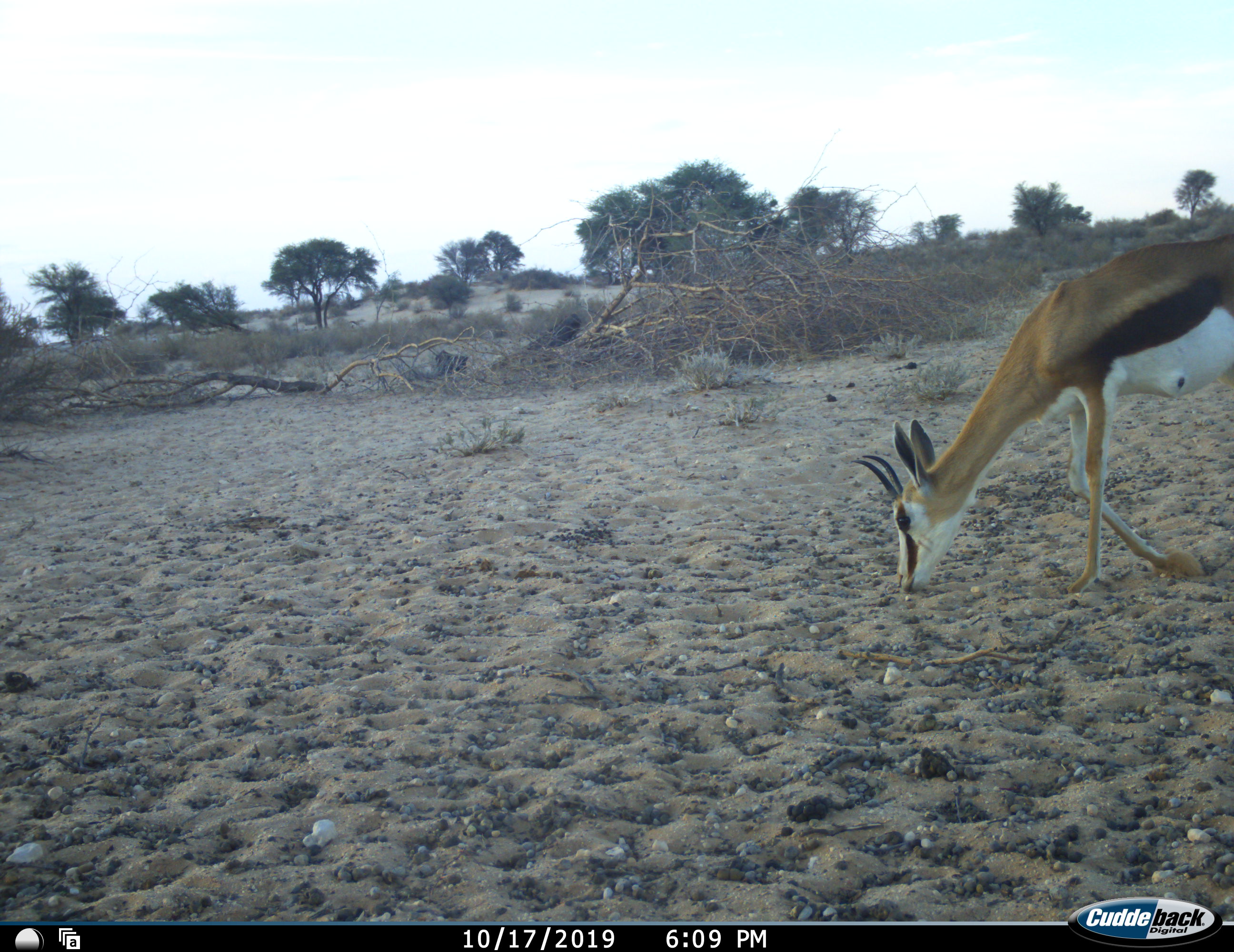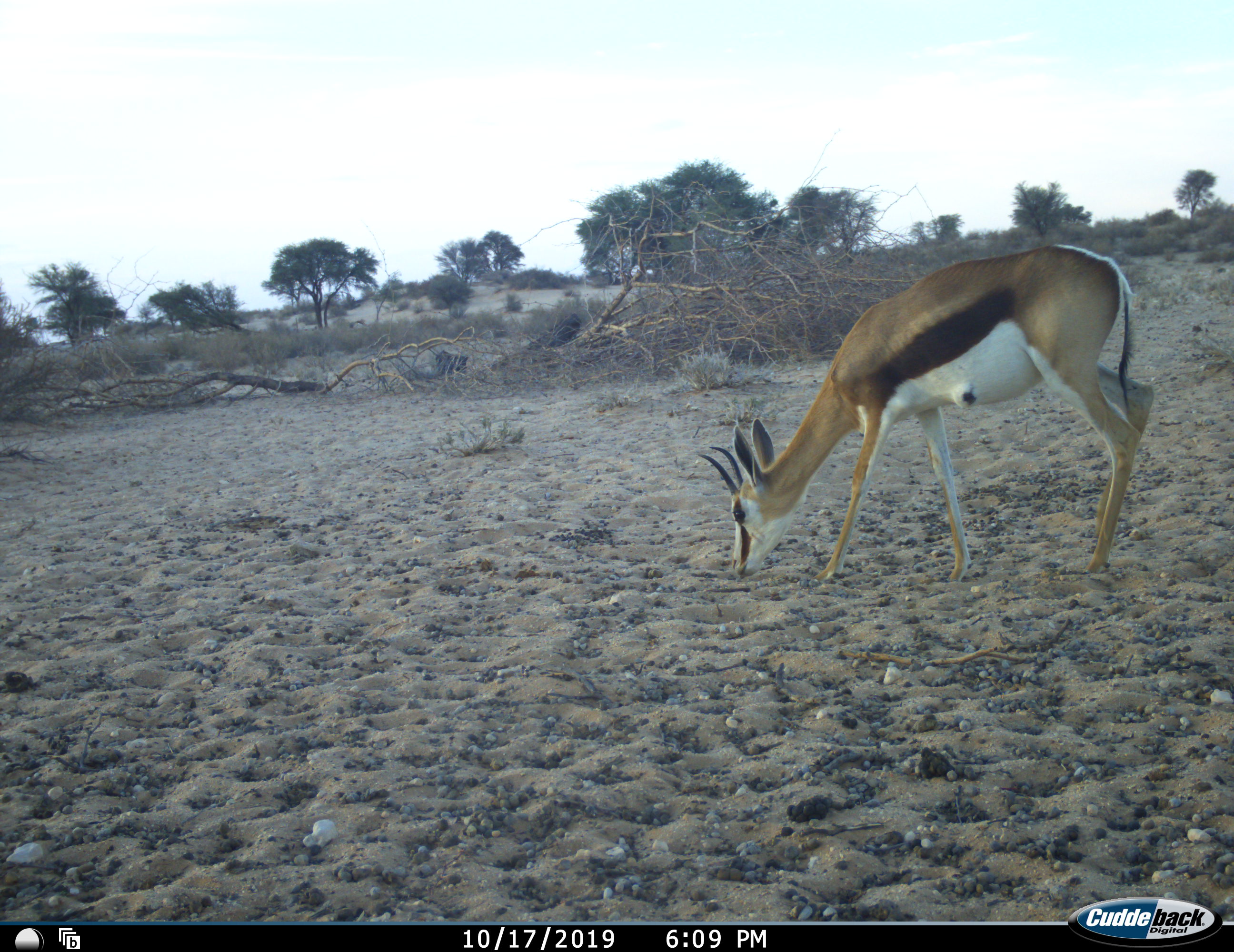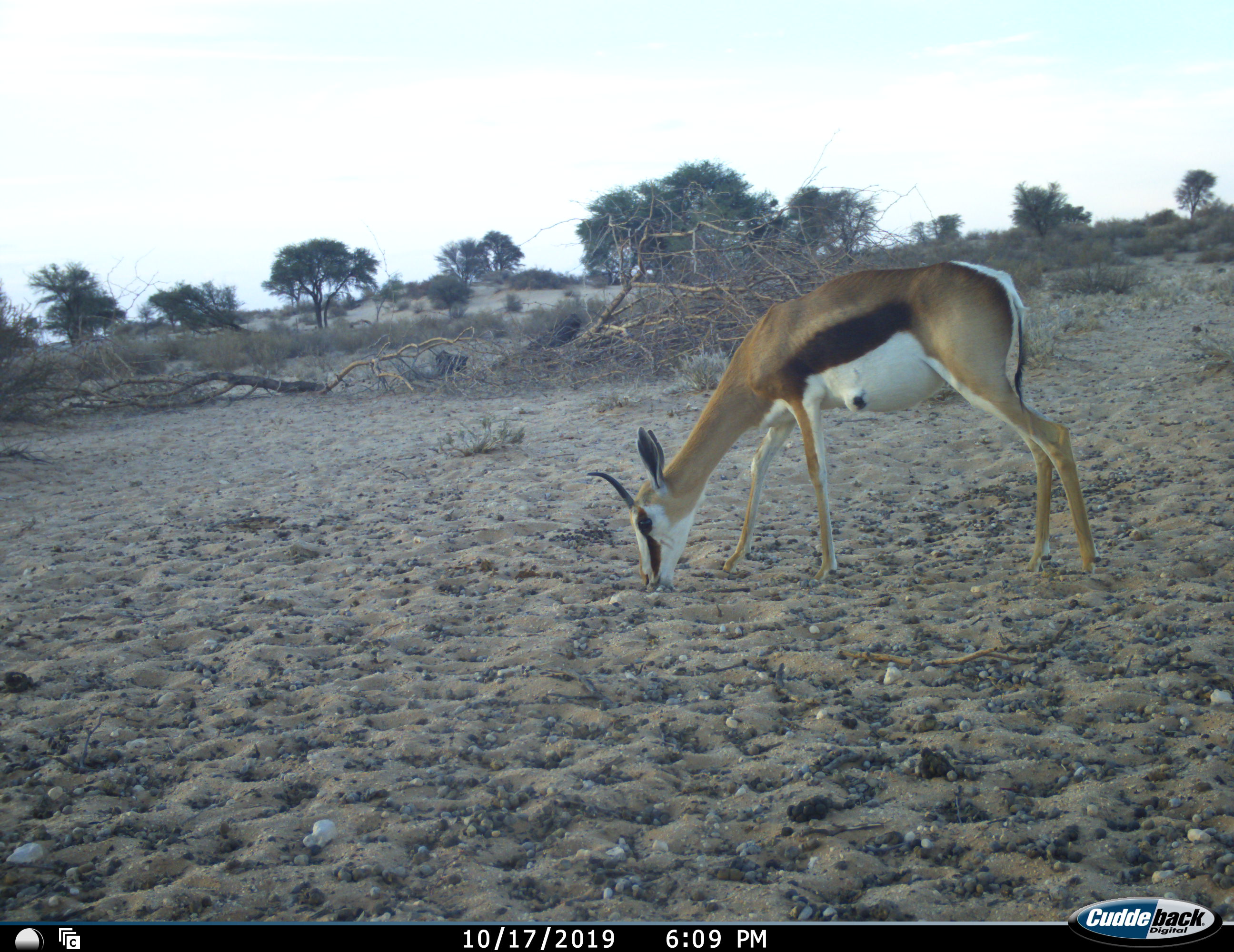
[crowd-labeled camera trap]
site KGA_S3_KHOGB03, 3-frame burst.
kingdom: Animalia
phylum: Chordata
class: Mammalia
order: Artiodactyla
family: Bovidae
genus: Antidorcas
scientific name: Antidorcas marsupialis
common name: springbok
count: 1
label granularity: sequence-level